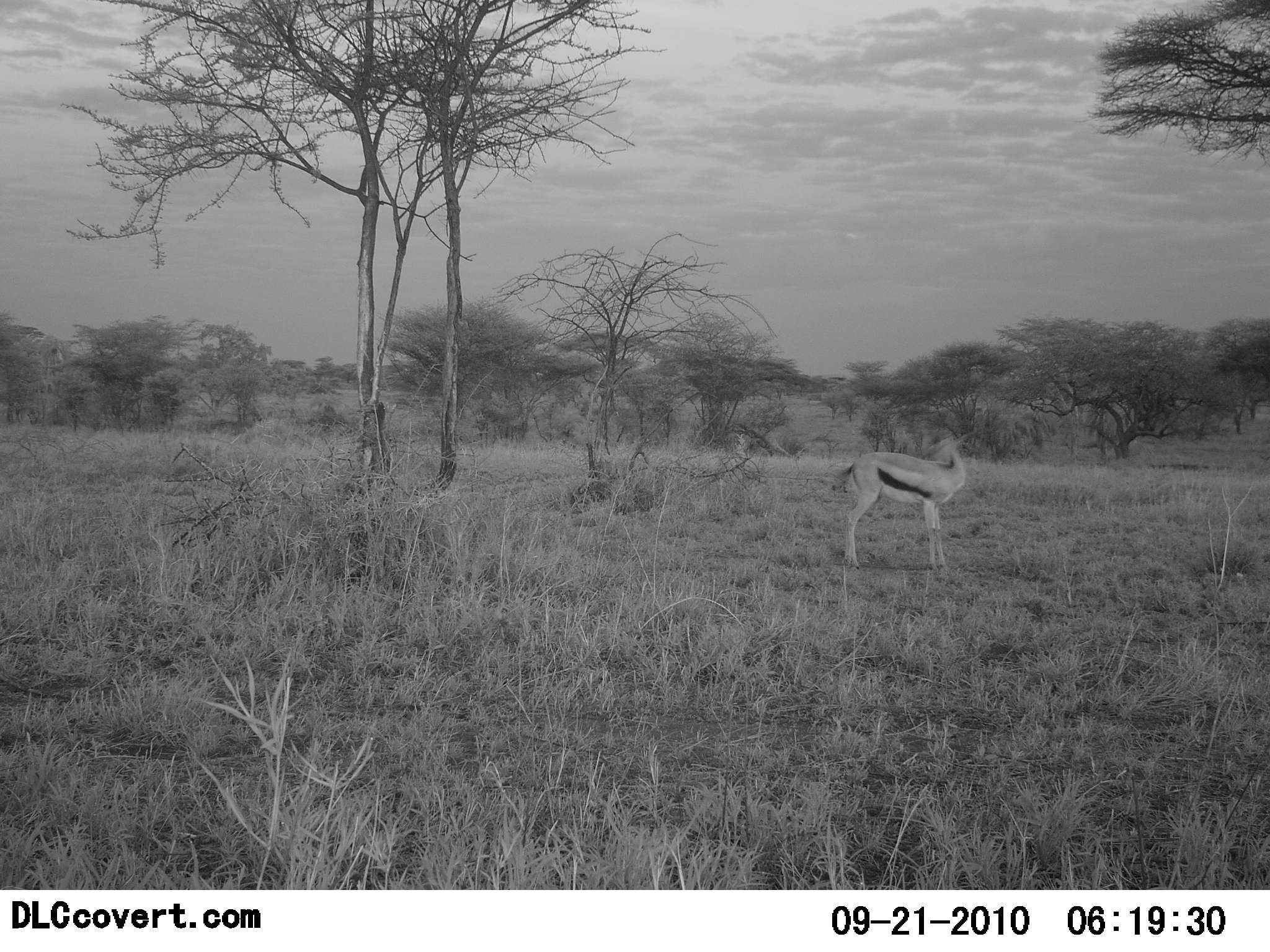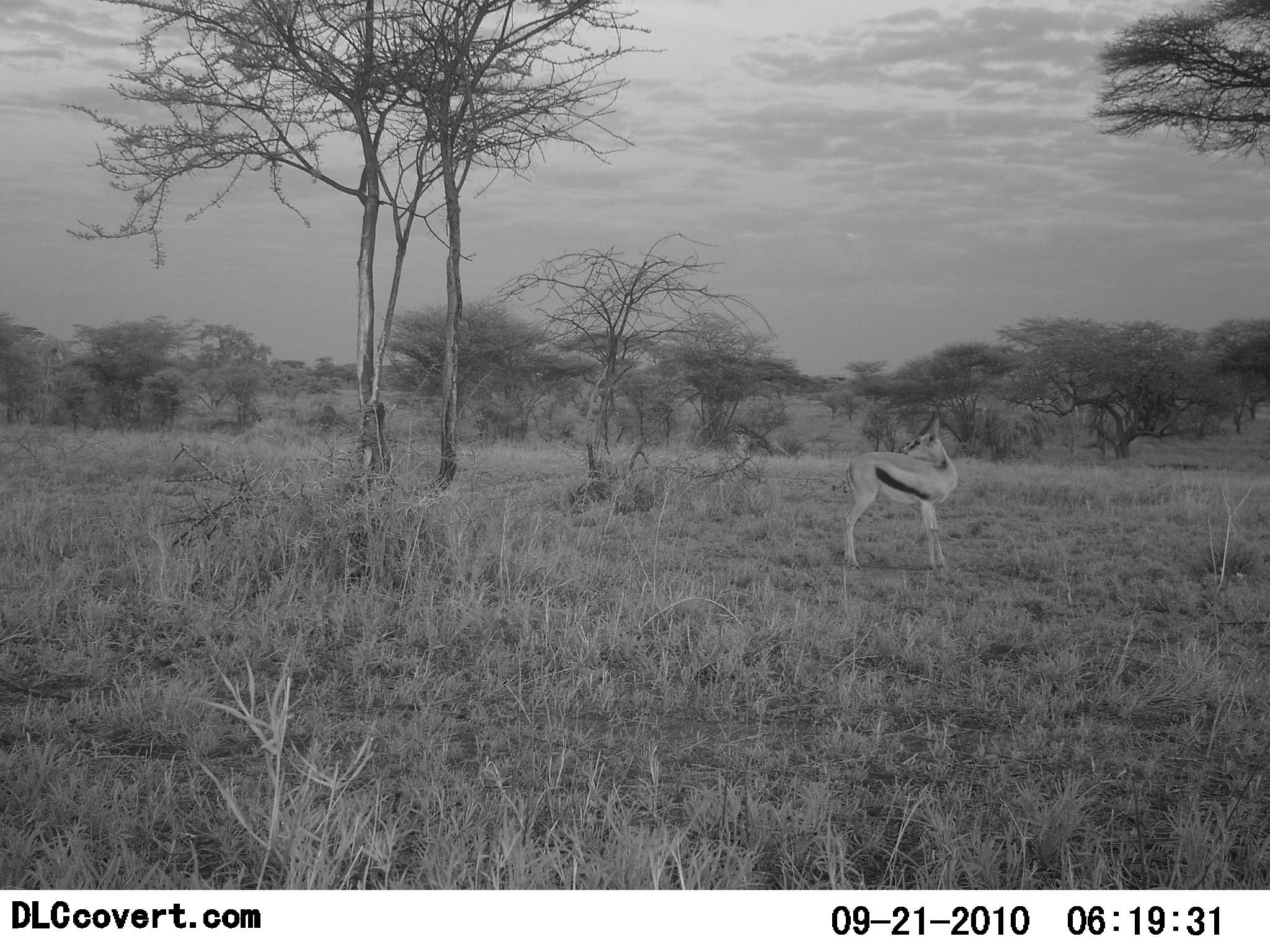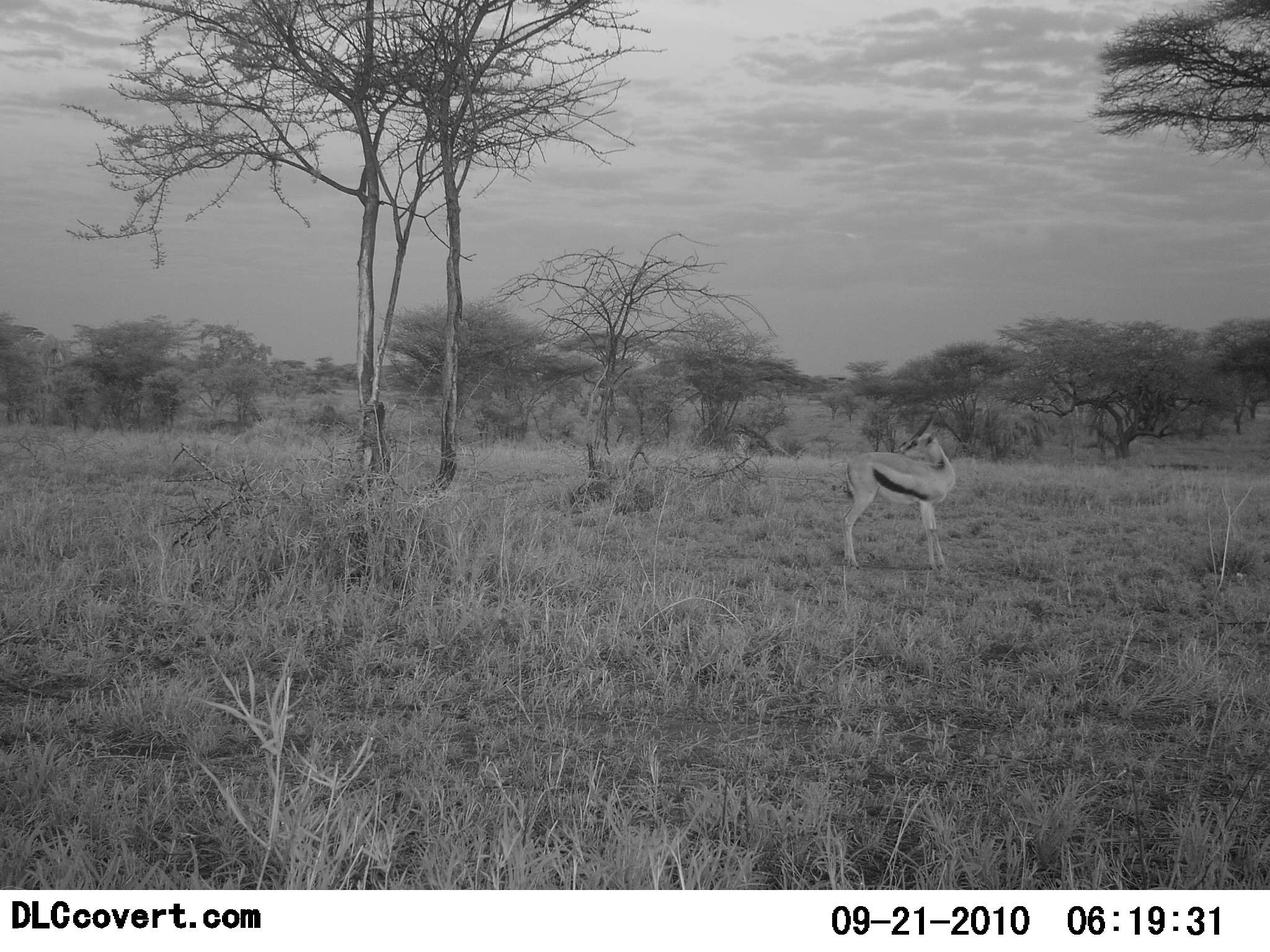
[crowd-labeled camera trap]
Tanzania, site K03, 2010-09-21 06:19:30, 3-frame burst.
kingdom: Animalia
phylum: Chordata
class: Mammalia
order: Artiodactyla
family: Bovidae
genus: Eudorcas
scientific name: Eudorcas thomsonii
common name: thomson's gazelle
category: gazellethomsons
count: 1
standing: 100%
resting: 5%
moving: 0%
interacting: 0%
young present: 0%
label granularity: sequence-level